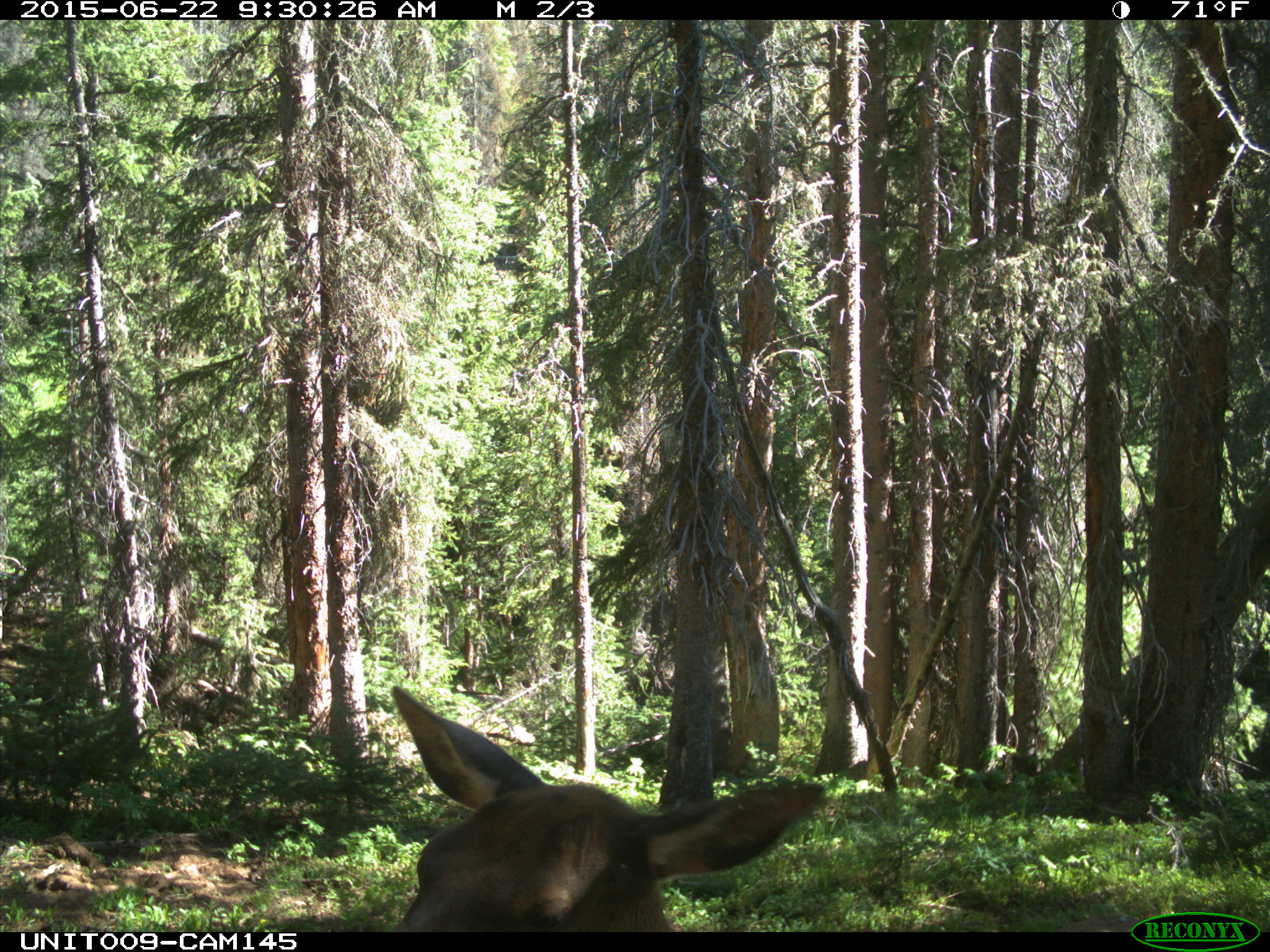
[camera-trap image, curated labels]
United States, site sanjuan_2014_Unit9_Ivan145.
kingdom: Animalia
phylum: Chordata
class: Mammalia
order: Artiodactyla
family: Cervidae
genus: Cervus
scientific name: Cervus elaphus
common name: red deer